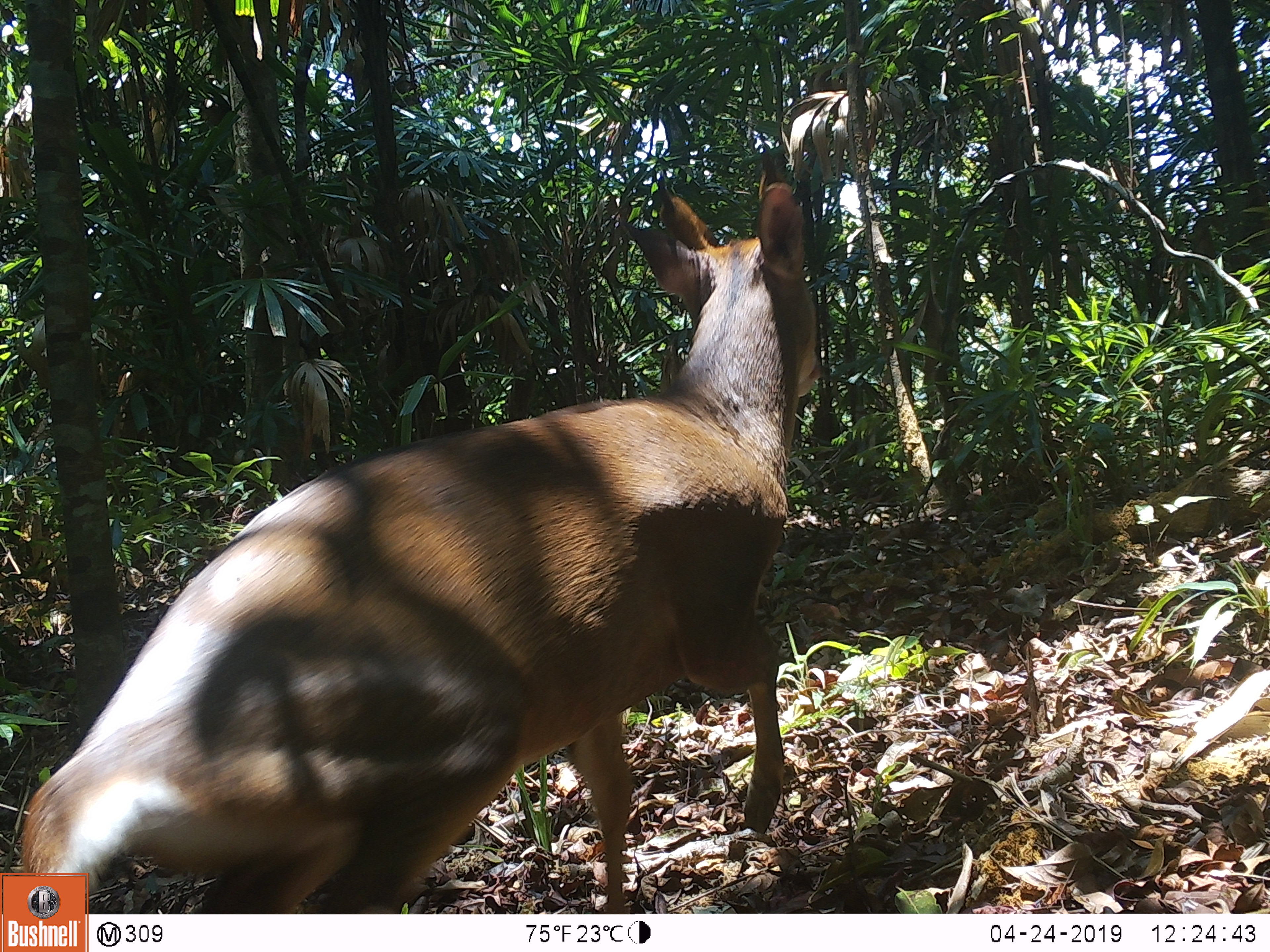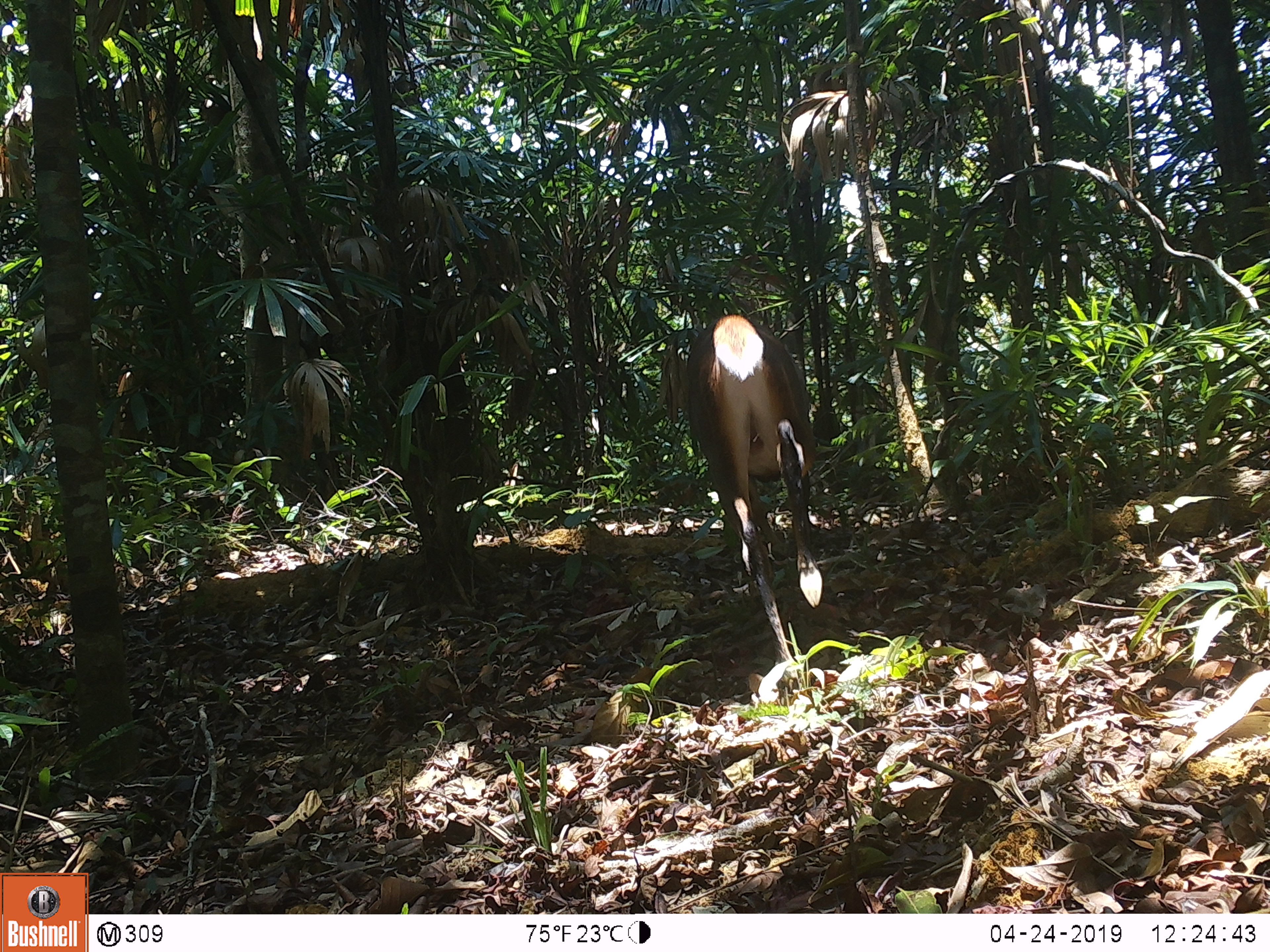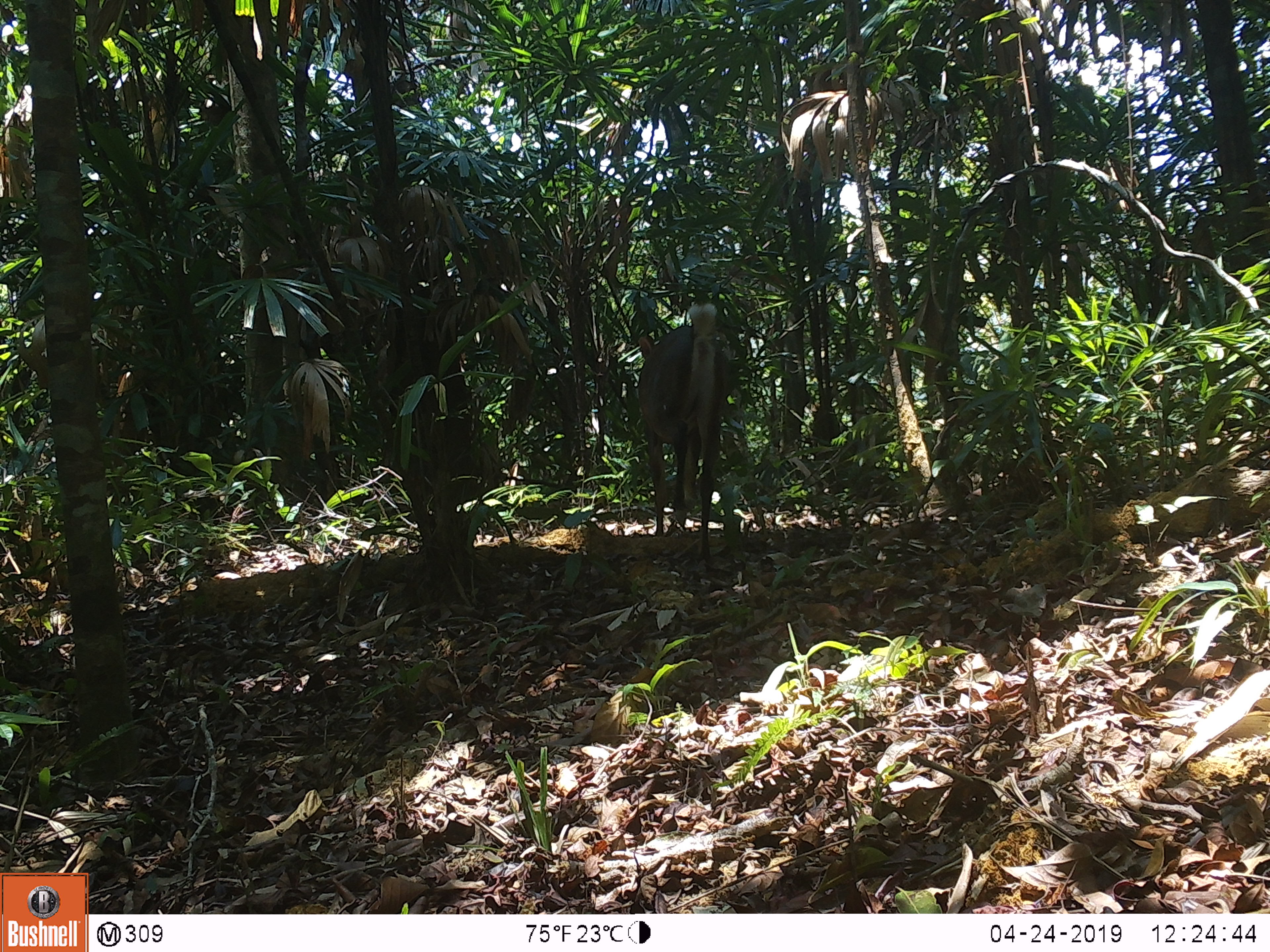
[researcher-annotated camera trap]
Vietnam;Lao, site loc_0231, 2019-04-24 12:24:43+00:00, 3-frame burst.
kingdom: Animalia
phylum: Chordata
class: Mammalia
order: Artiodactyla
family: Cervidae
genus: Muntiacus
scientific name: Muntiacus vuquangensis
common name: large-antlered muntjac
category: large antlered muntjac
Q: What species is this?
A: Large antlered muntjac (large-antlered muntjac) (Muntiacus vuquangensis).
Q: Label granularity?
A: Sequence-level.